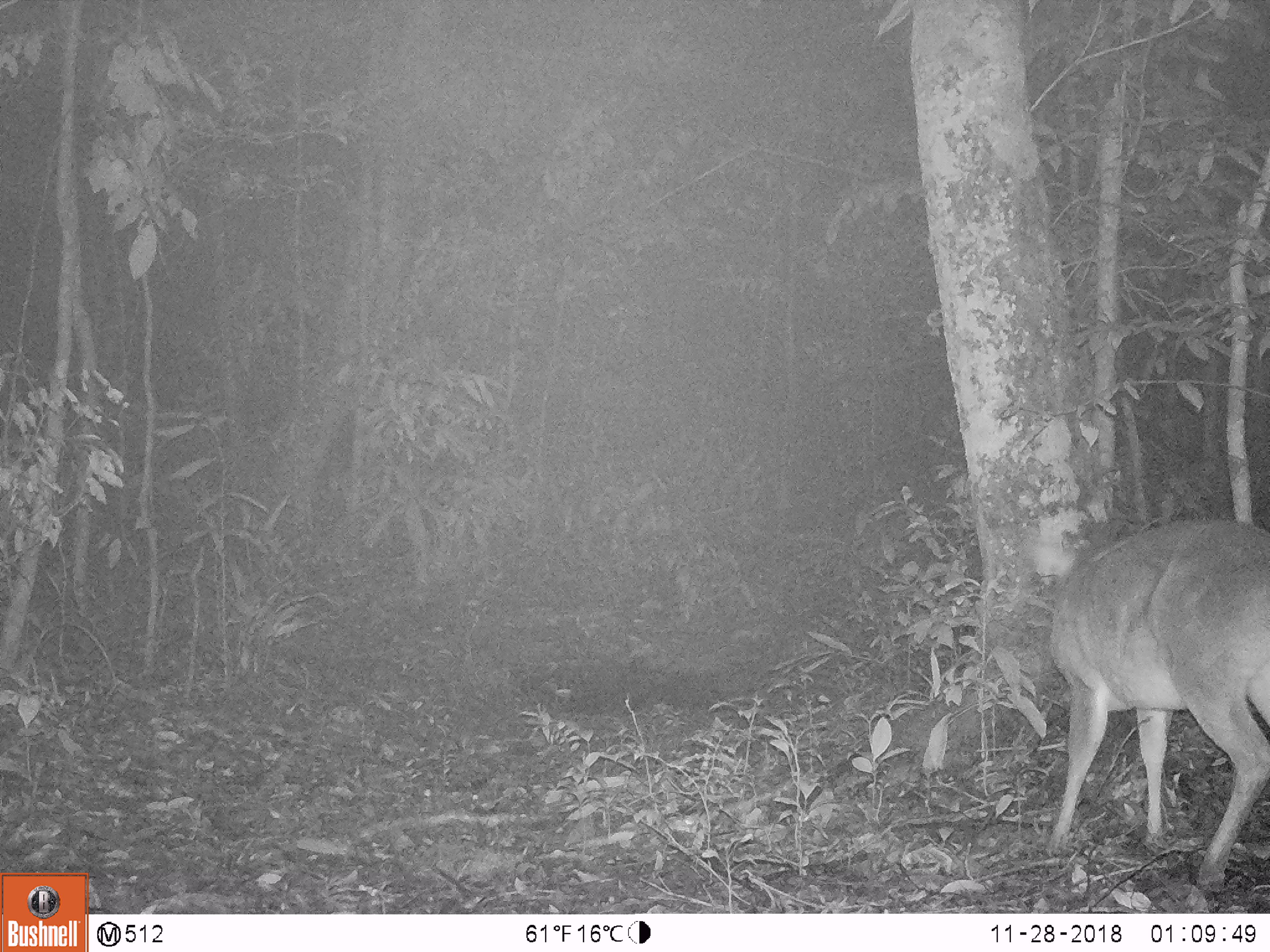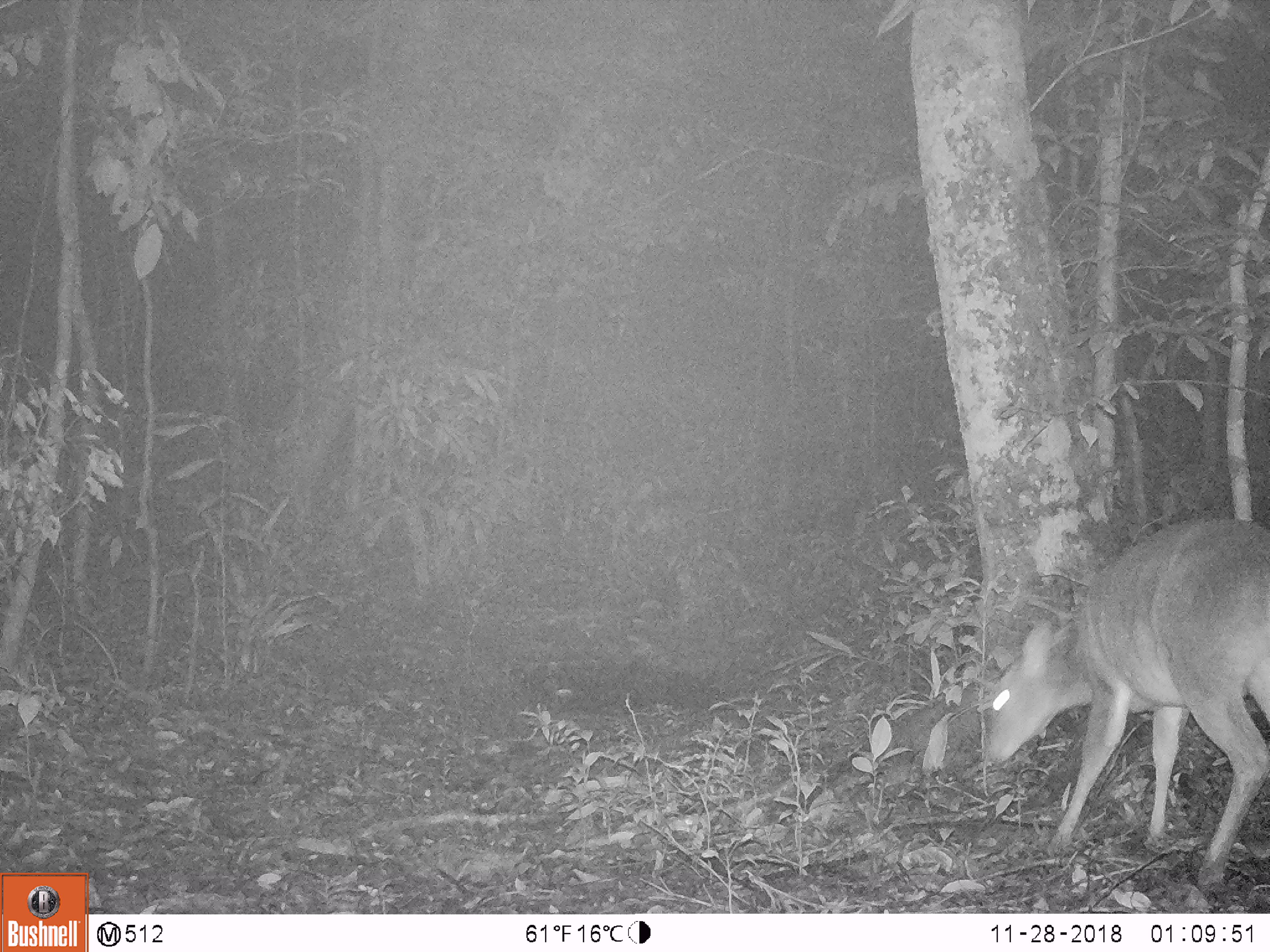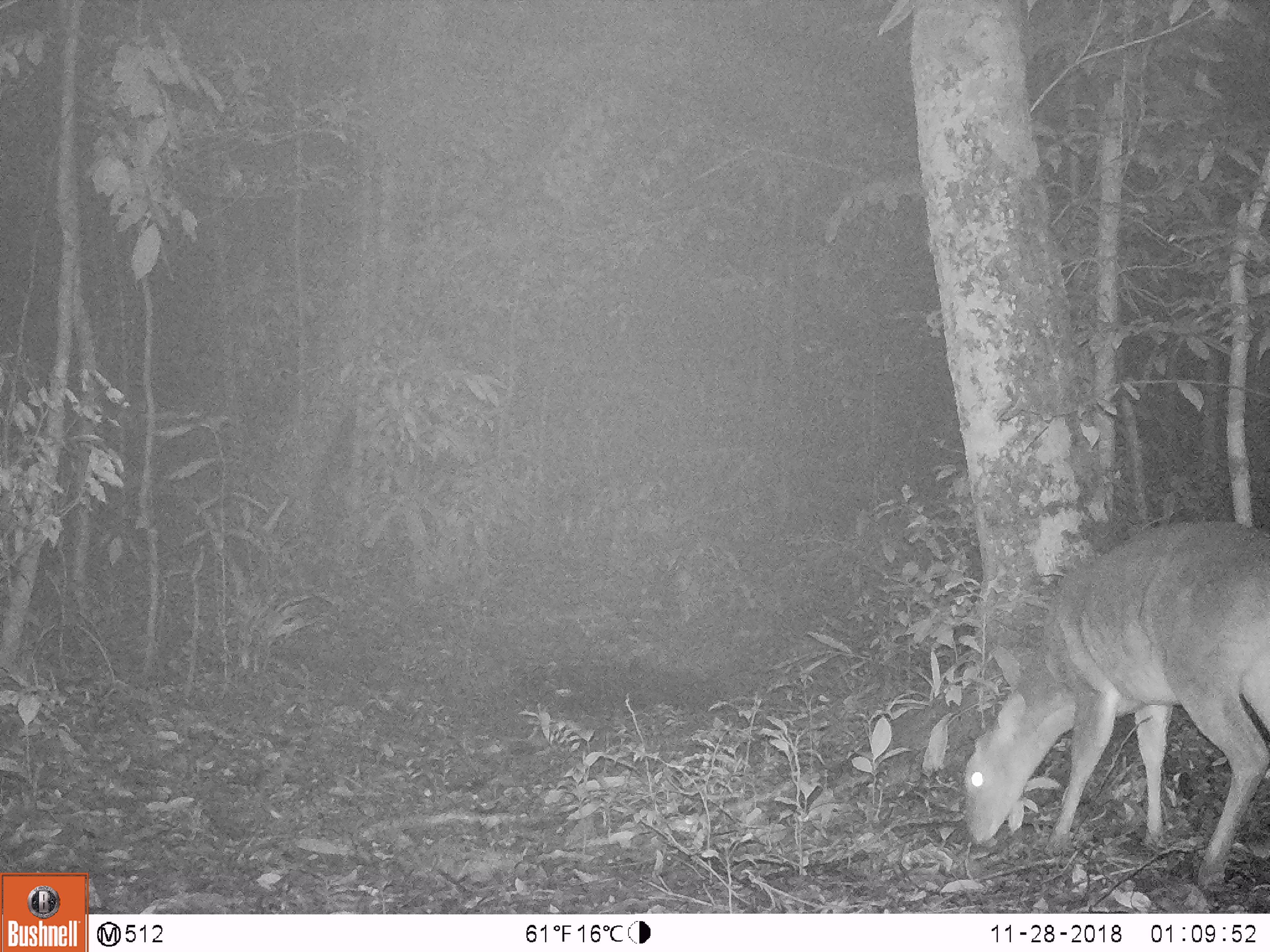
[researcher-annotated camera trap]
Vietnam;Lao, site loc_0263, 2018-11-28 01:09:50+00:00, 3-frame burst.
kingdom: Animalia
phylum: Chordata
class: Mammalia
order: Artiodactyla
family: Cervidae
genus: Muntiacus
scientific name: Muntiacus vuquangensis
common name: large-antlered muntjac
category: large antlered muntjac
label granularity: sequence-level